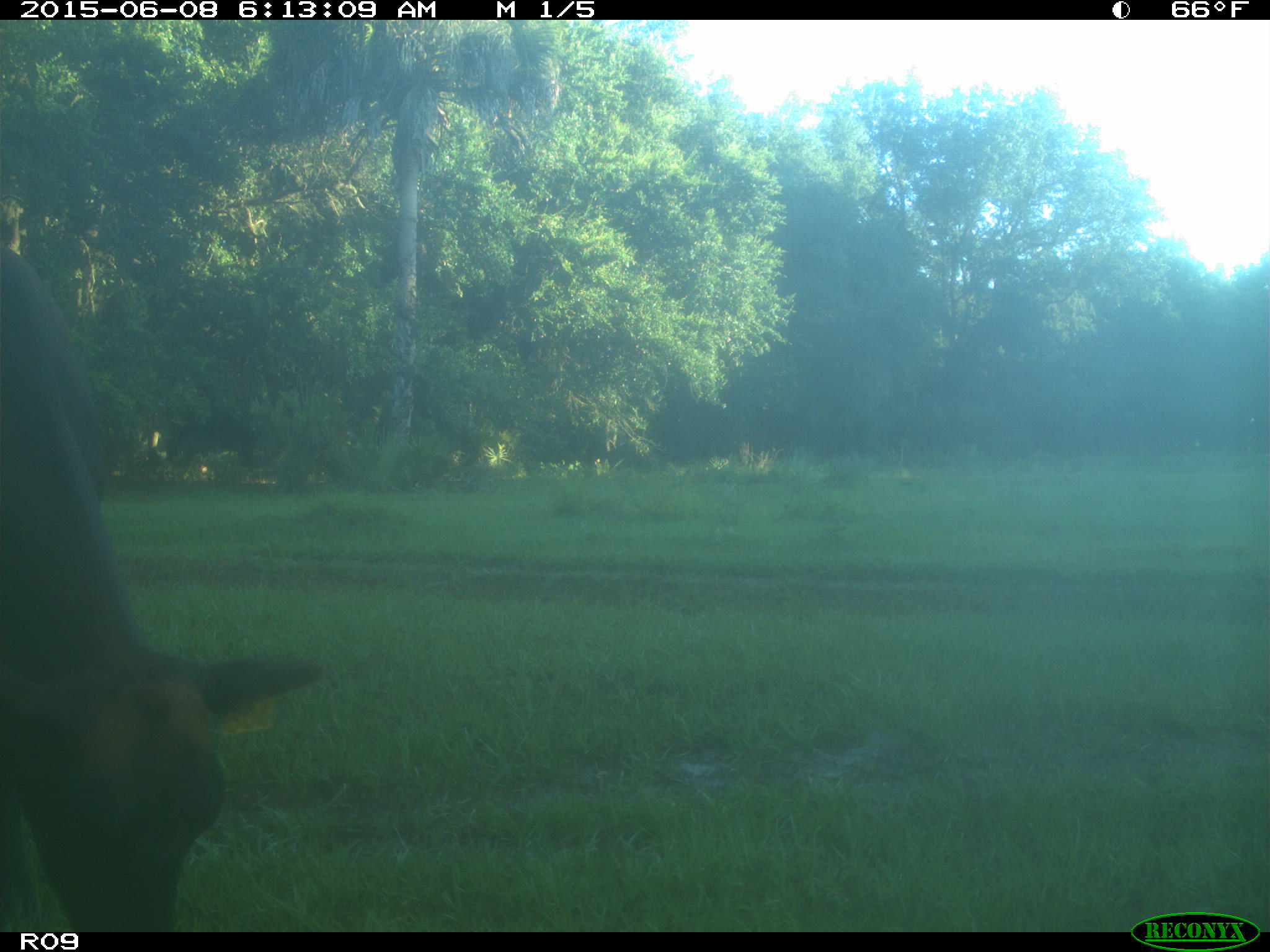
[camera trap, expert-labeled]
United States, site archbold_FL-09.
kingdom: Animalia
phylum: Chordata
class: Mammalia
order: Artiodactyla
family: Bovidae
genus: Bos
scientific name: Bos taurus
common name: domestic cow